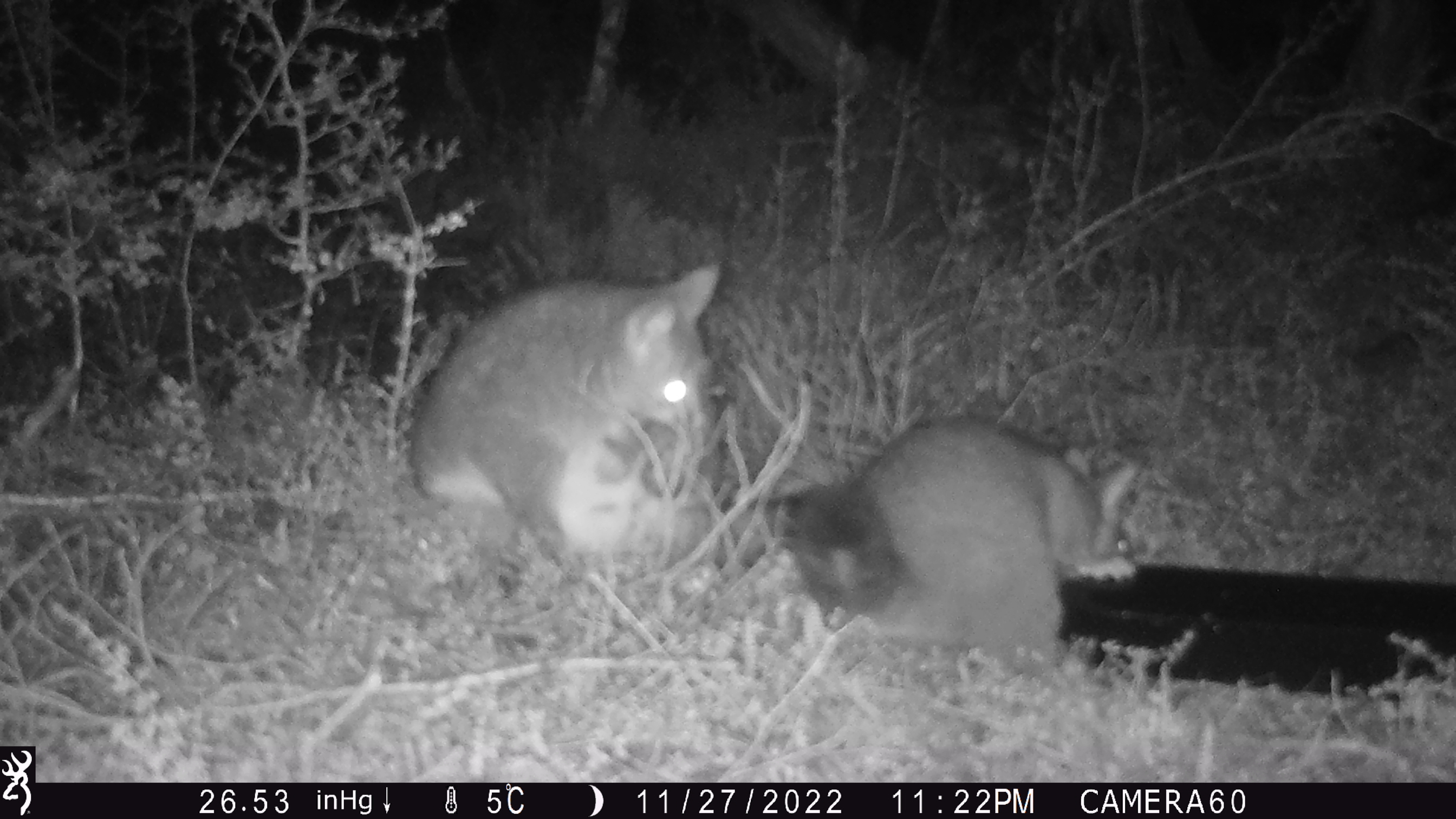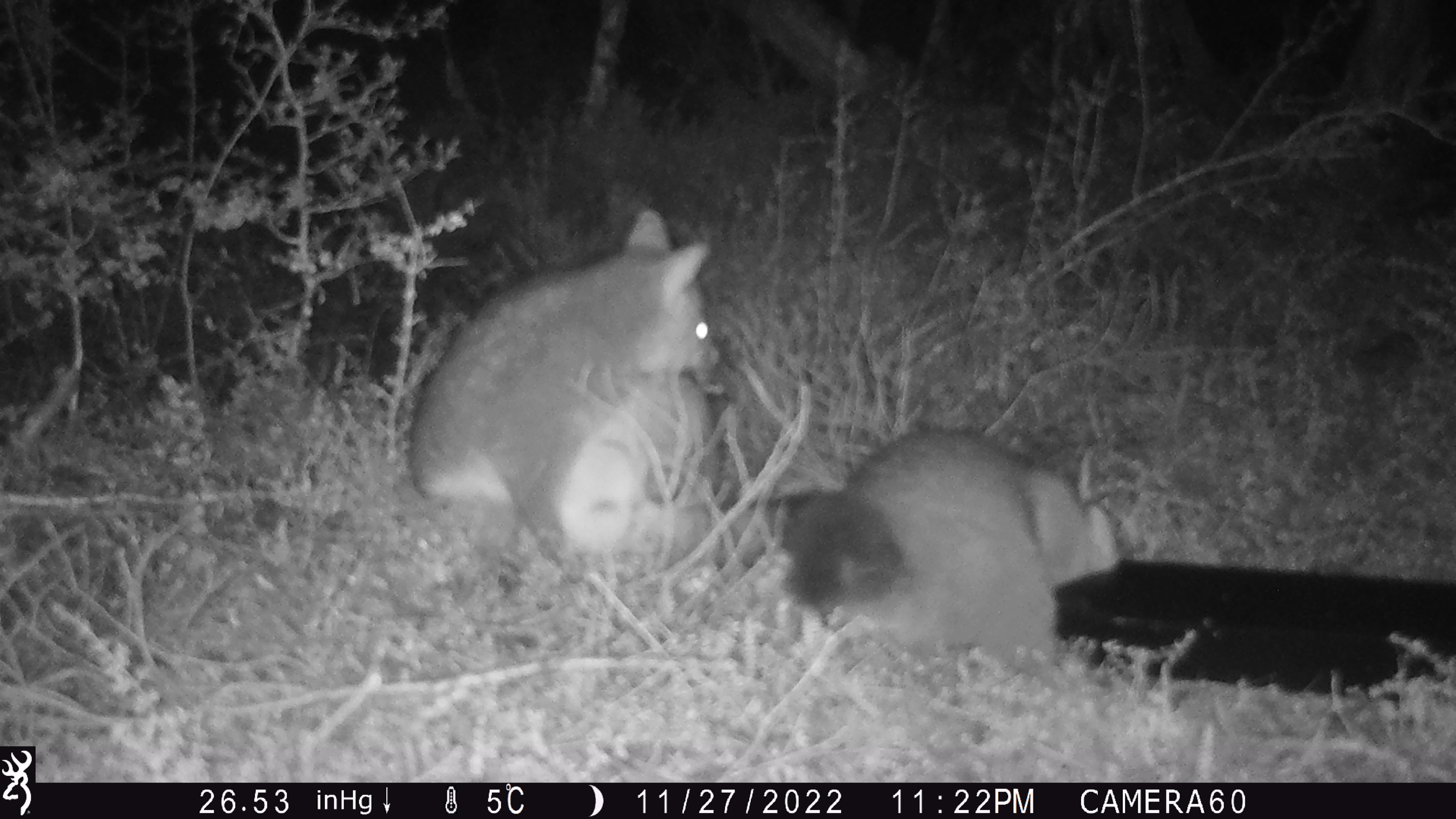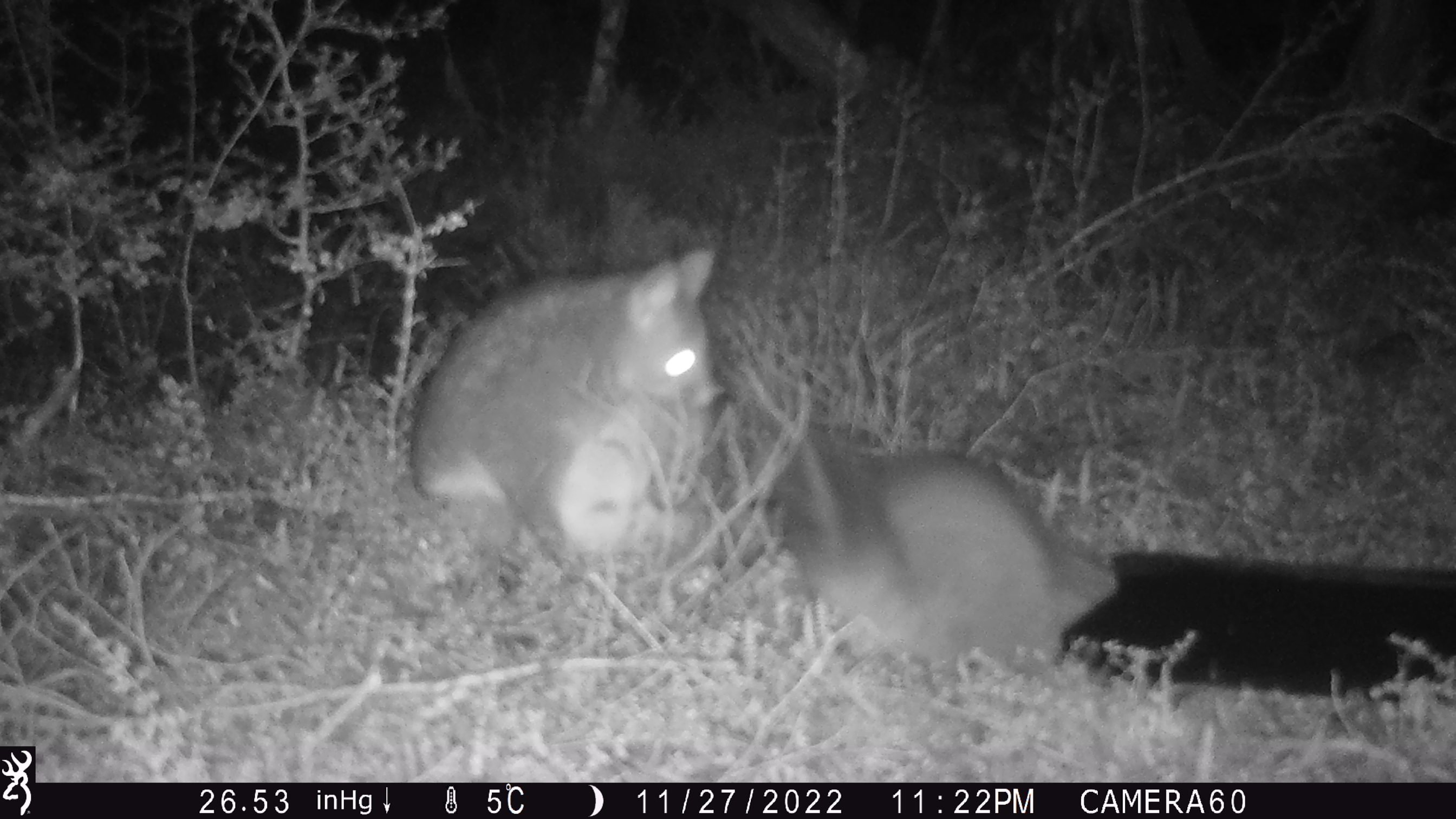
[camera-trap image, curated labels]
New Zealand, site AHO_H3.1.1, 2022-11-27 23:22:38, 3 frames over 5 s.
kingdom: Animalia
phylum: Chordata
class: Mammalia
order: Diprotodontia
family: Phalangeridae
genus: Trichosurus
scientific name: Trichosurus vulpecula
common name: common brushtail possum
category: possum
Possum (common brushtail possum) (Trichosurus vulpecula).